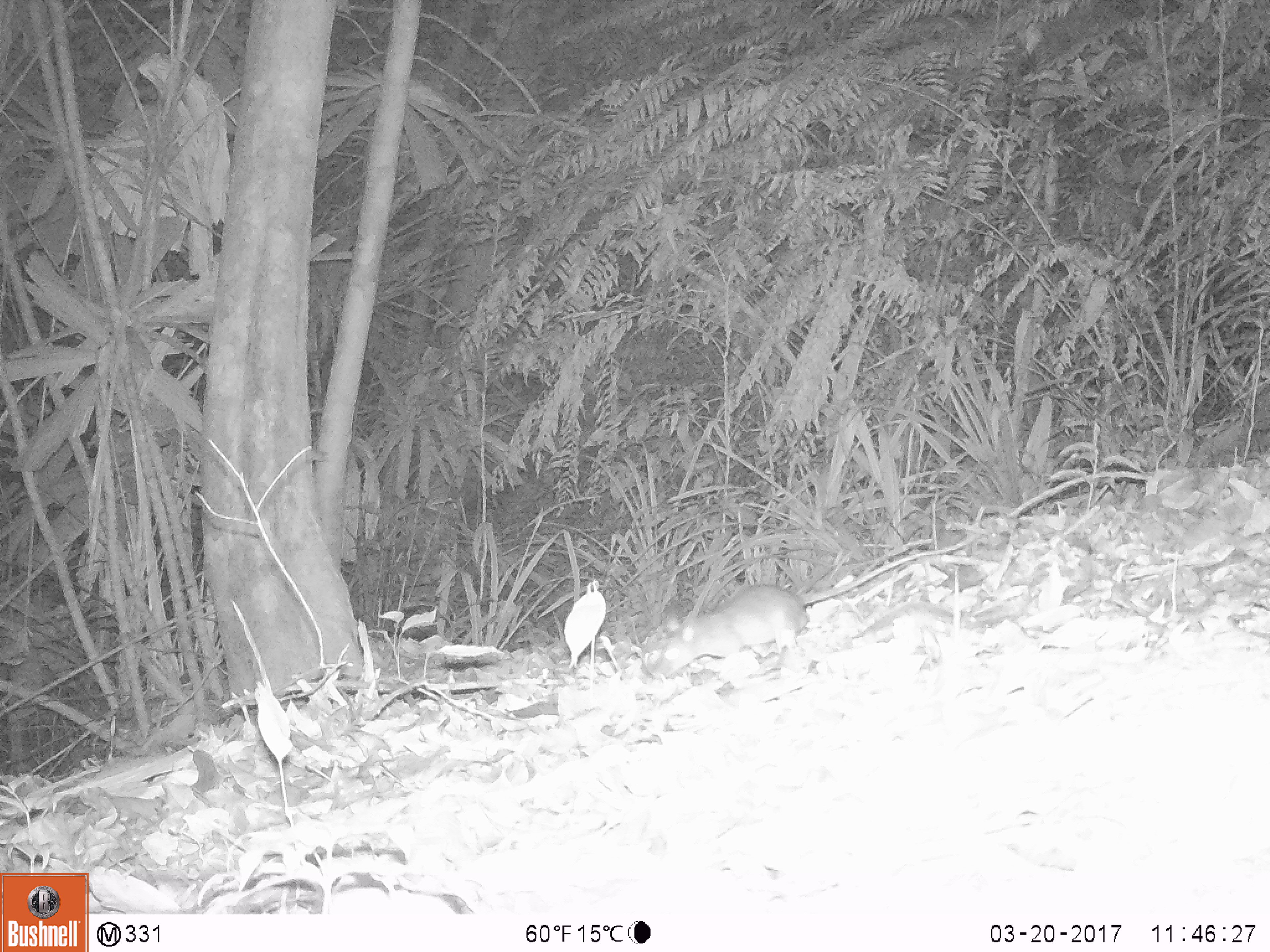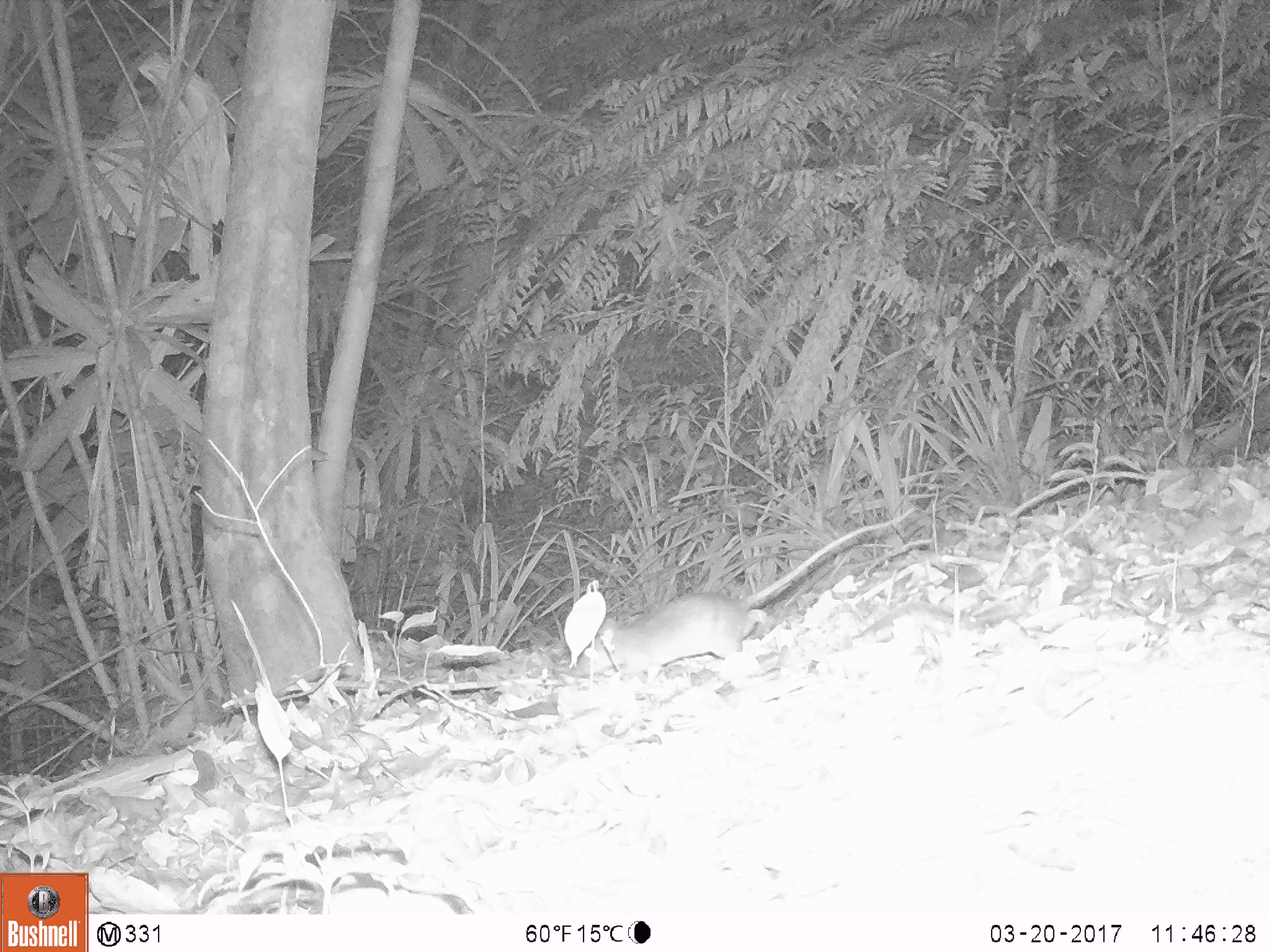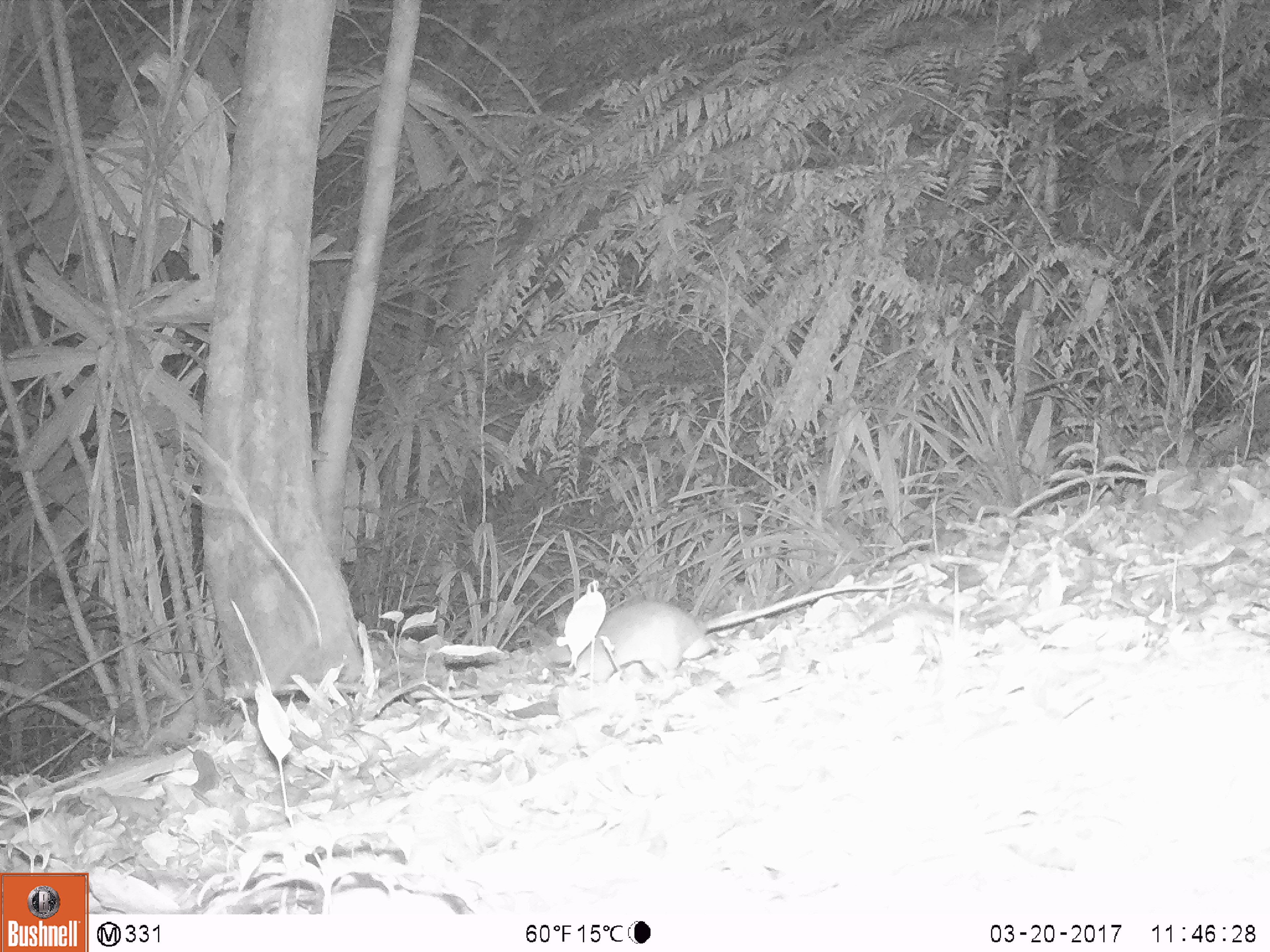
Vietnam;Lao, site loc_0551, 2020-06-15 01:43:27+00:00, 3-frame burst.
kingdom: Animalia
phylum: Chordata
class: Mammalia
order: Rodentia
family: Muridae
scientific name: Muridae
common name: old-world mice and rats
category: unidentified murid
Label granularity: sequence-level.